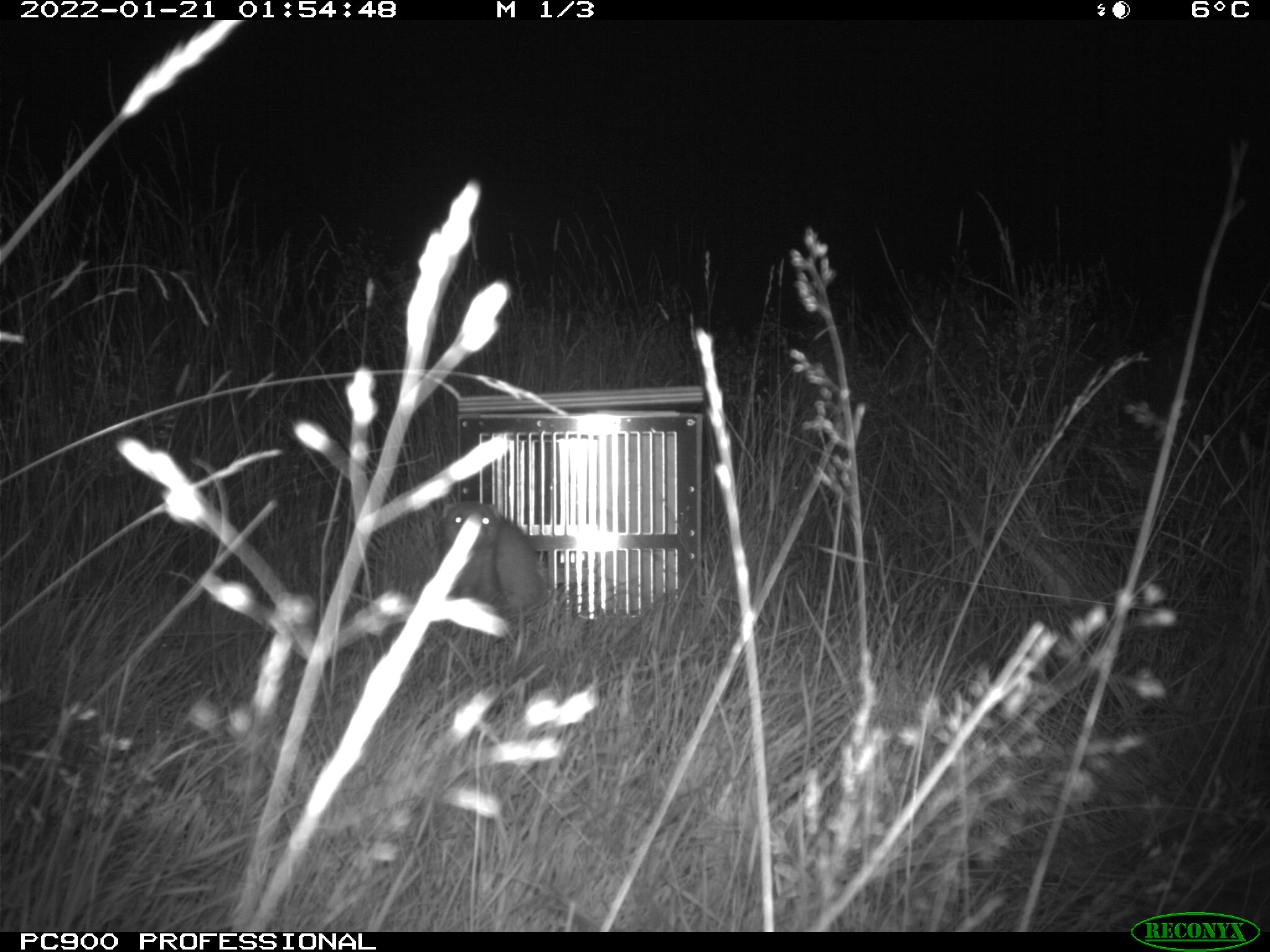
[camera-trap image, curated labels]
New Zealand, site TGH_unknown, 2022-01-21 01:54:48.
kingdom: Animalia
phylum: Chordata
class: Mammalia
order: Carnivora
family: Mustelidae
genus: Mustela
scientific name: Mustela furo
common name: ferret